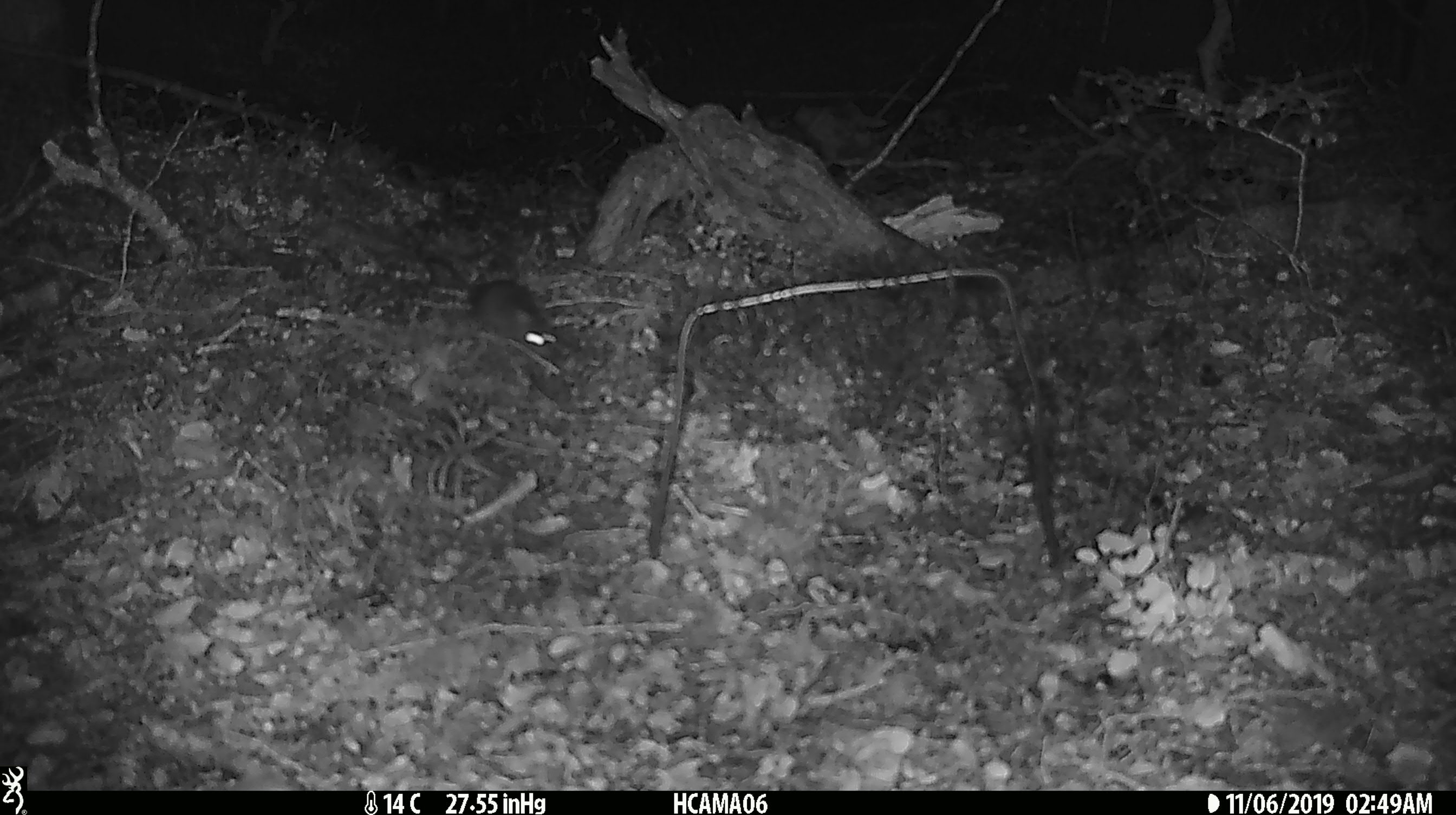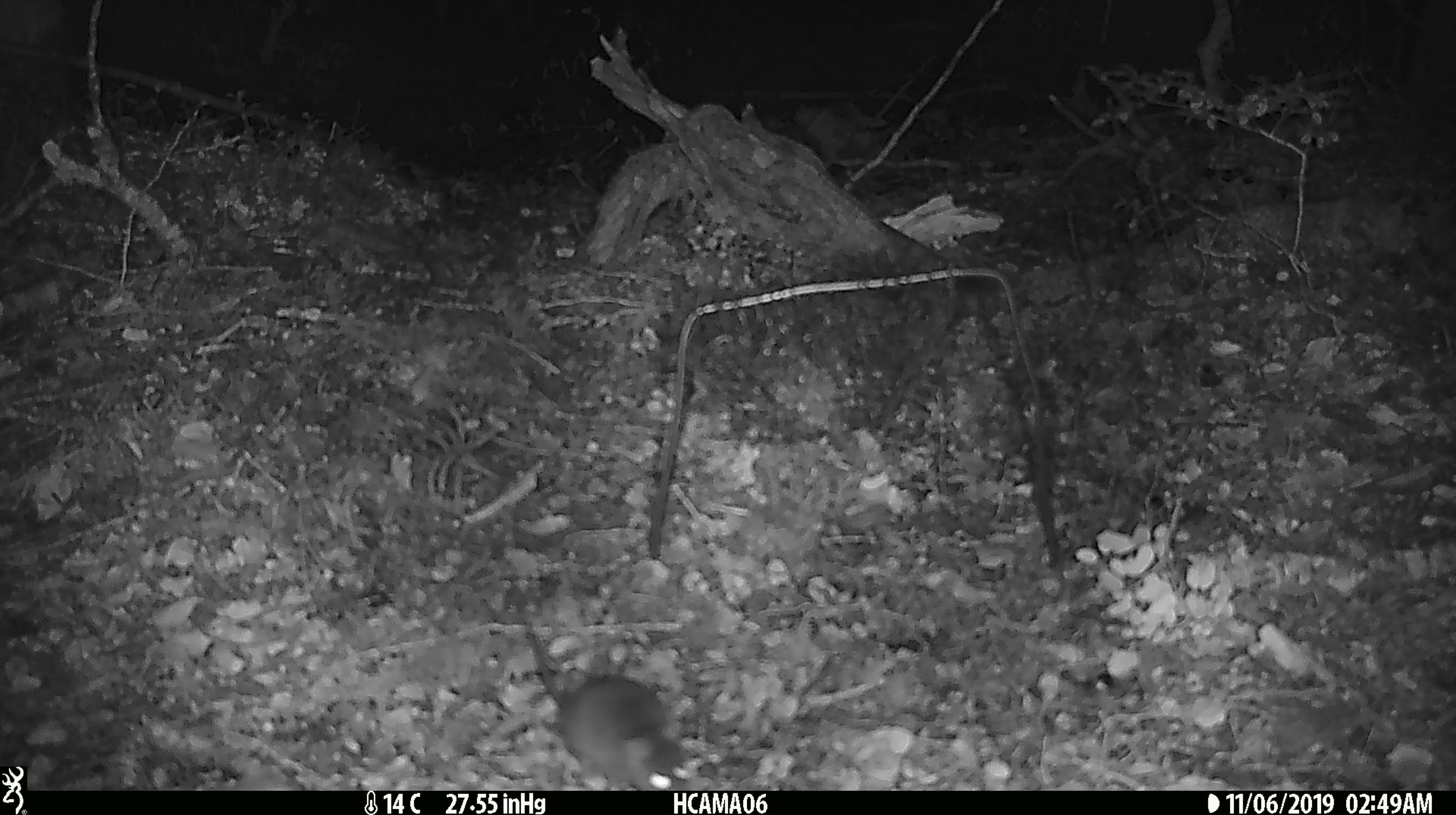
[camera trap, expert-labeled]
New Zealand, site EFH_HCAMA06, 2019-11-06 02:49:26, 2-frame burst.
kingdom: Animalia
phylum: Chordata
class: Mammalia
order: Rodentia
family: Muridae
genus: Mus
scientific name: Mus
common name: mouse